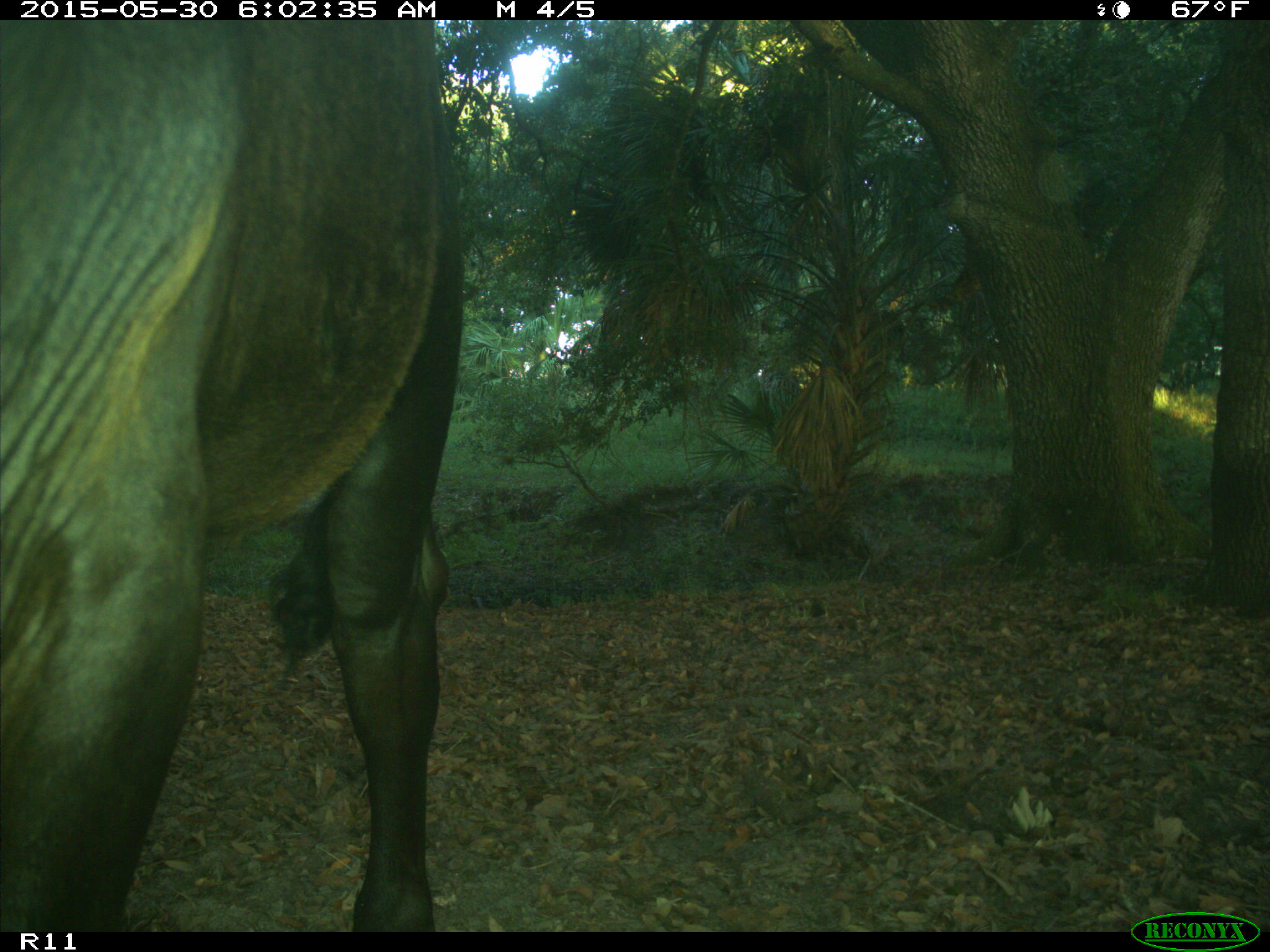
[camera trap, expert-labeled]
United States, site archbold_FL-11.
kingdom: Animalia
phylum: Chordata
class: Mammalia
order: Artiodactyla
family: Bovidae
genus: Bos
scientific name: Bos taurus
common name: domestic cow